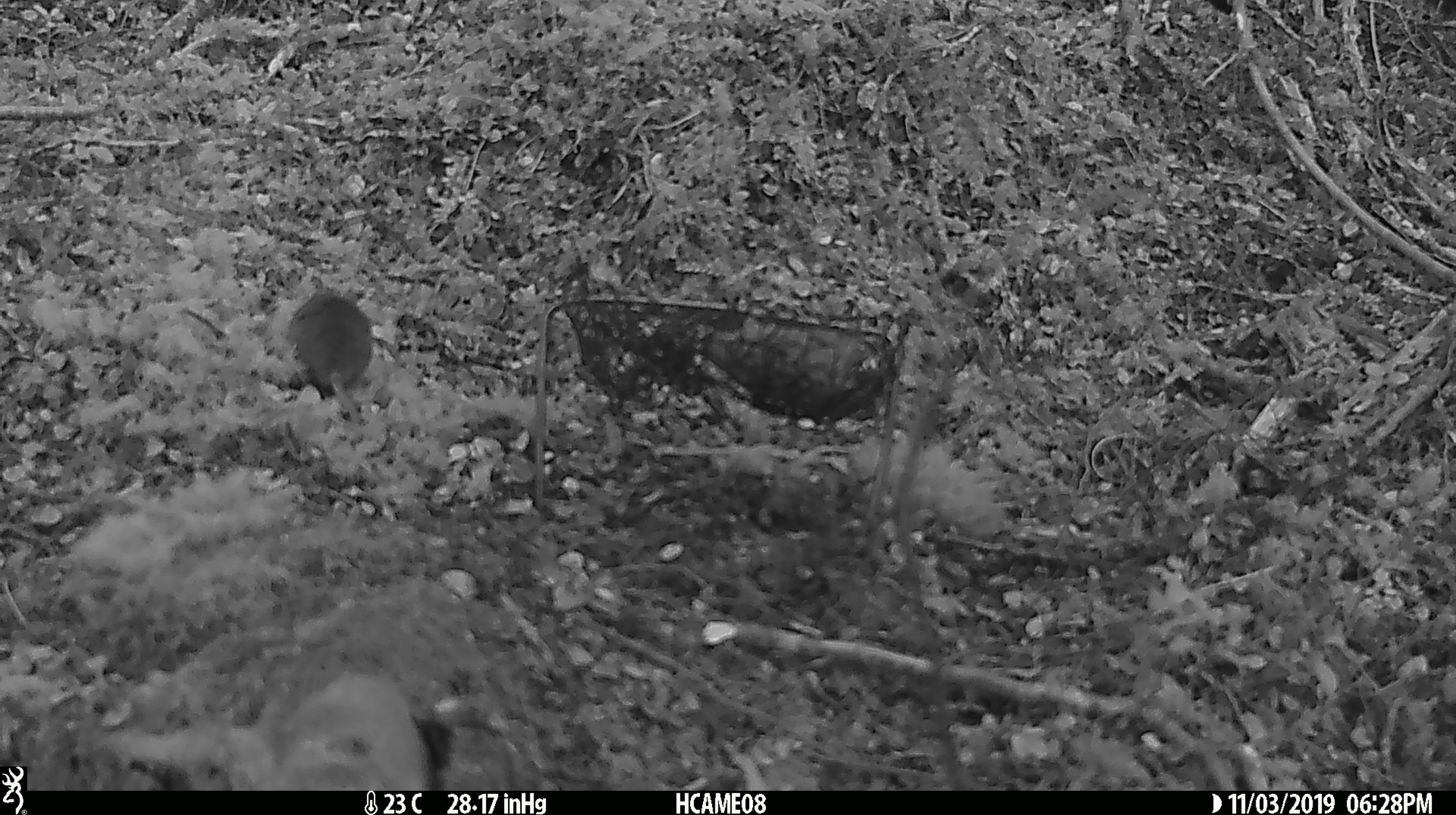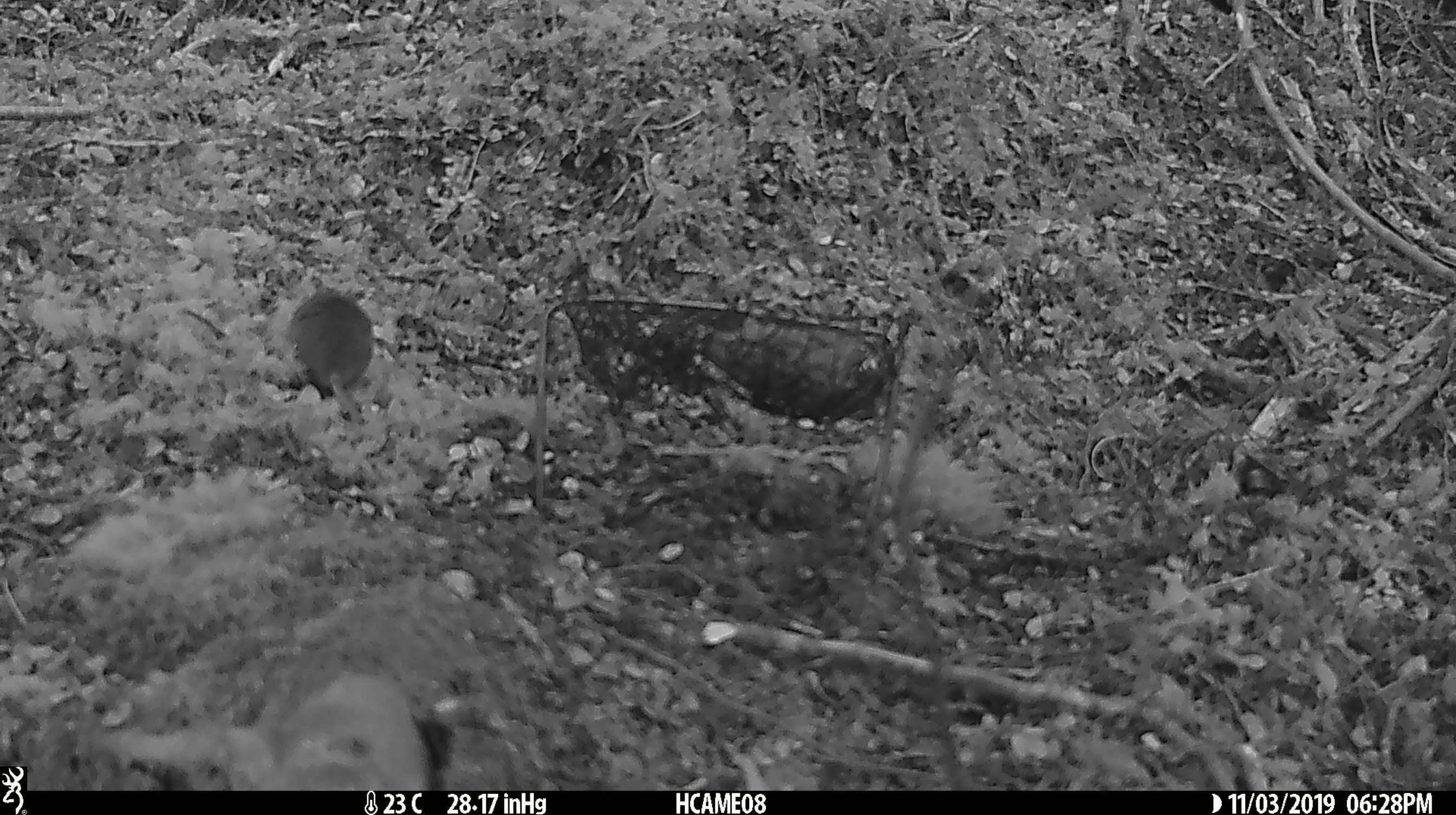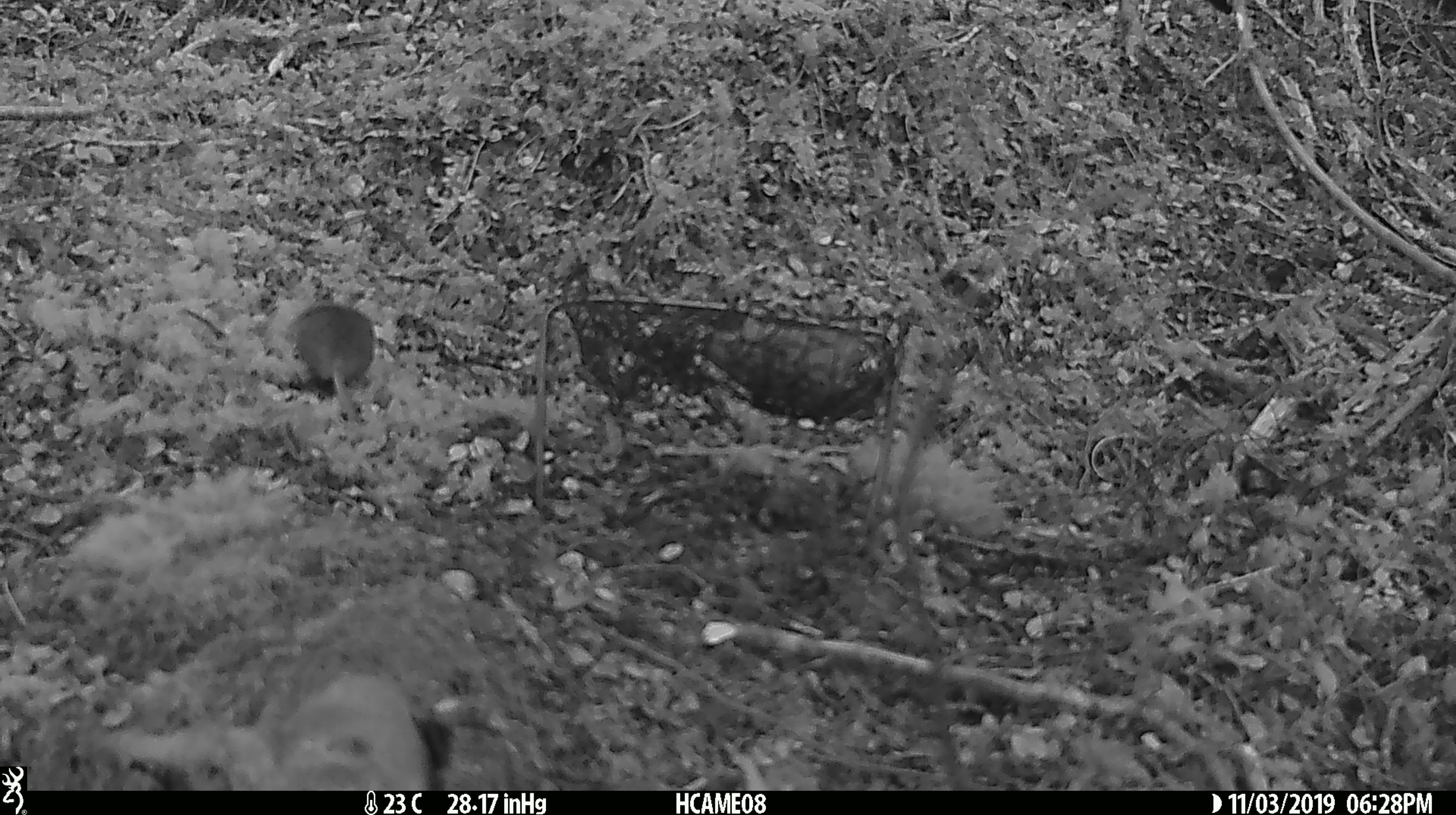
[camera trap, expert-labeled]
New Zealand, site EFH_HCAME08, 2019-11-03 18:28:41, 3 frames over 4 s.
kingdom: Animalia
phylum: Chordata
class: Mammalia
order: Rodentia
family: Muridae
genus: Mus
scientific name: Mus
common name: mouse